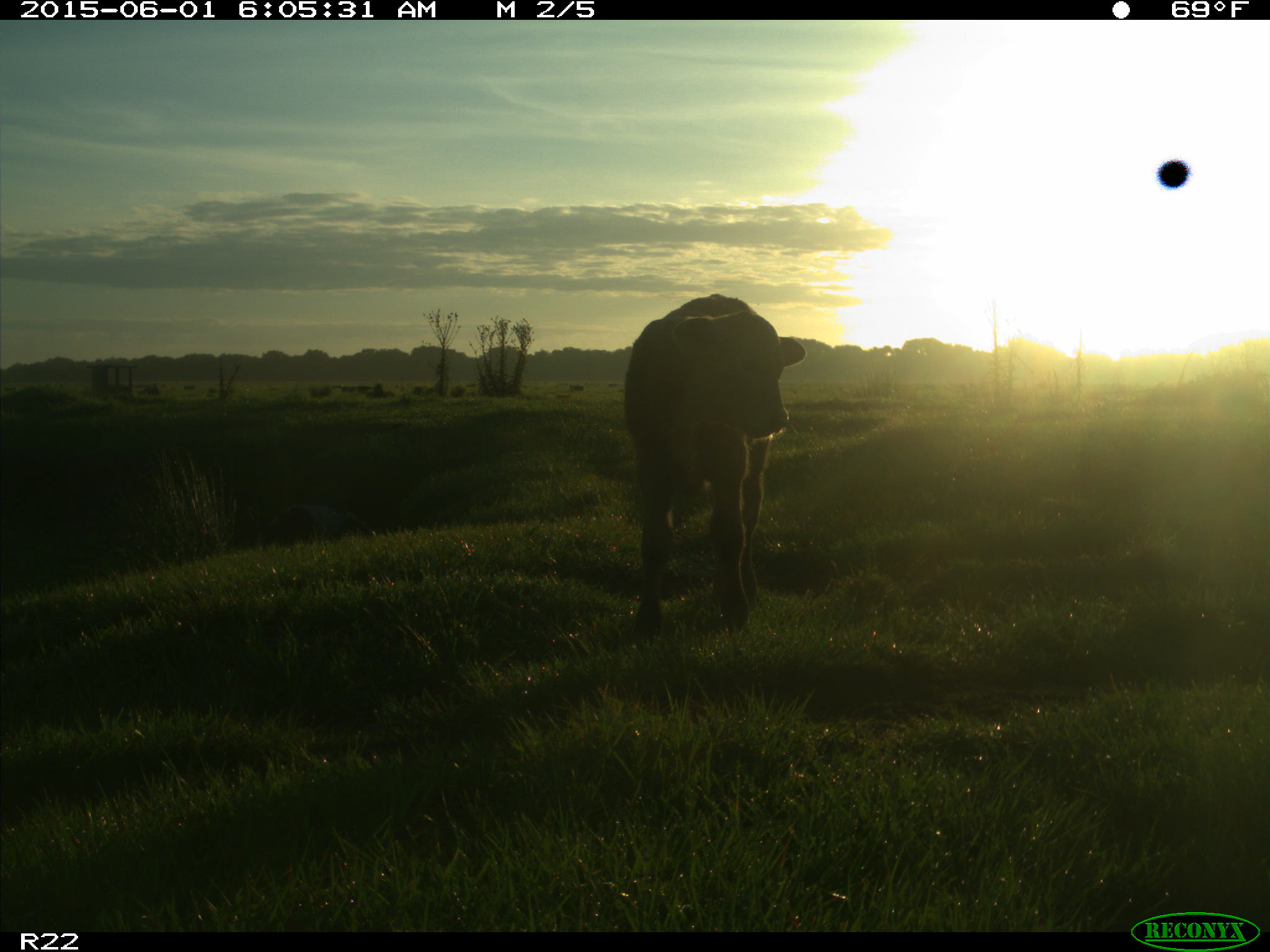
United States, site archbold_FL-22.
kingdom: Animalia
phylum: Chordata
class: Mammalia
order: Artiodactyla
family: Bovidae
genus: Bos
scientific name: Bos taurus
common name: domestic cow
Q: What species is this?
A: Bos taurus (domestic cow).